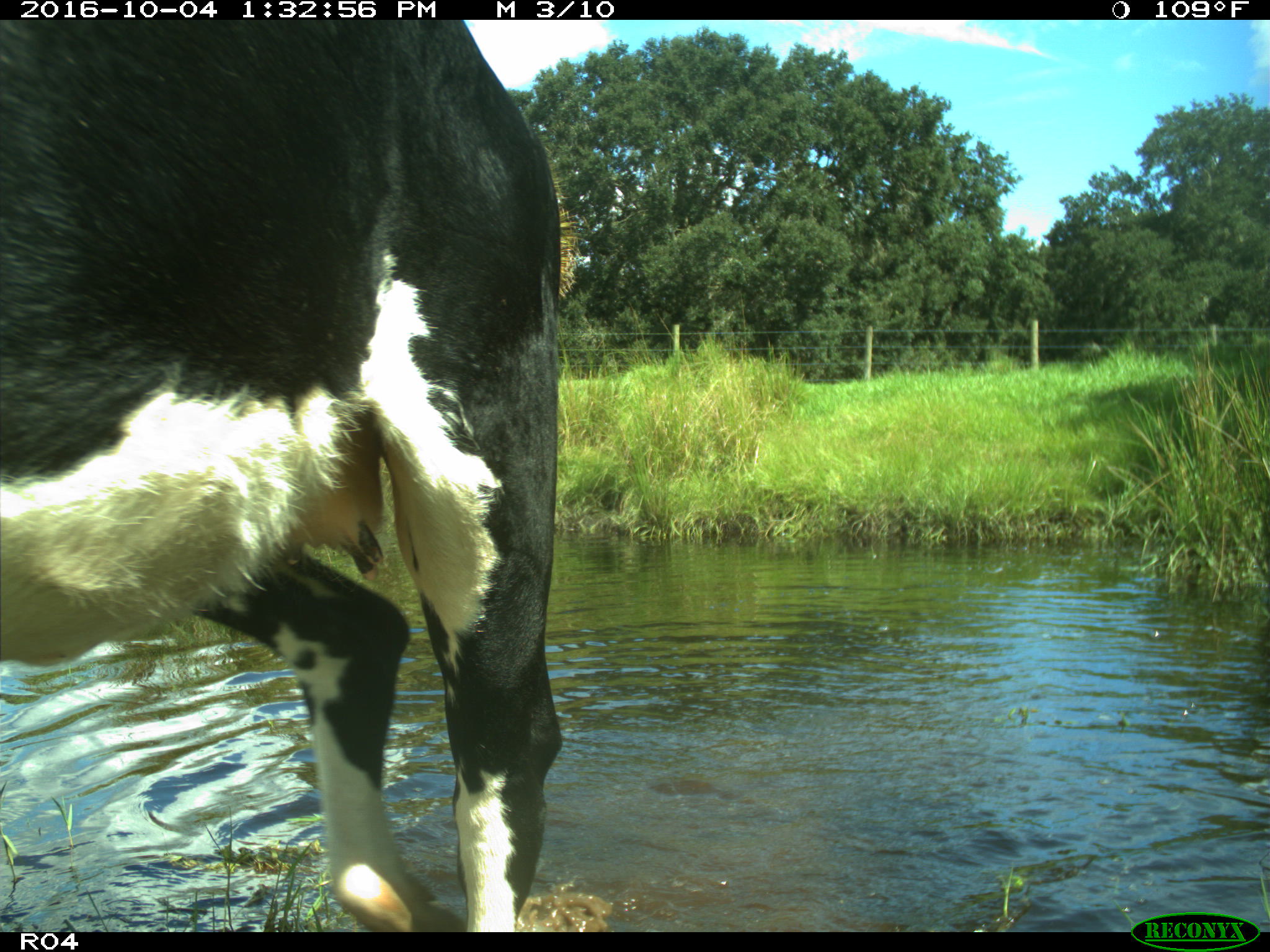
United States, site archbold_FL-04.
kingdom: Animalia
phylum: Chordata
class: Mammalia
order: Artiodactyla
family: Bovidae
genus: Bos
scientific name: Bos taurus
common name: domestic cow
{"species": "Bos taurus (domestic cow)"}